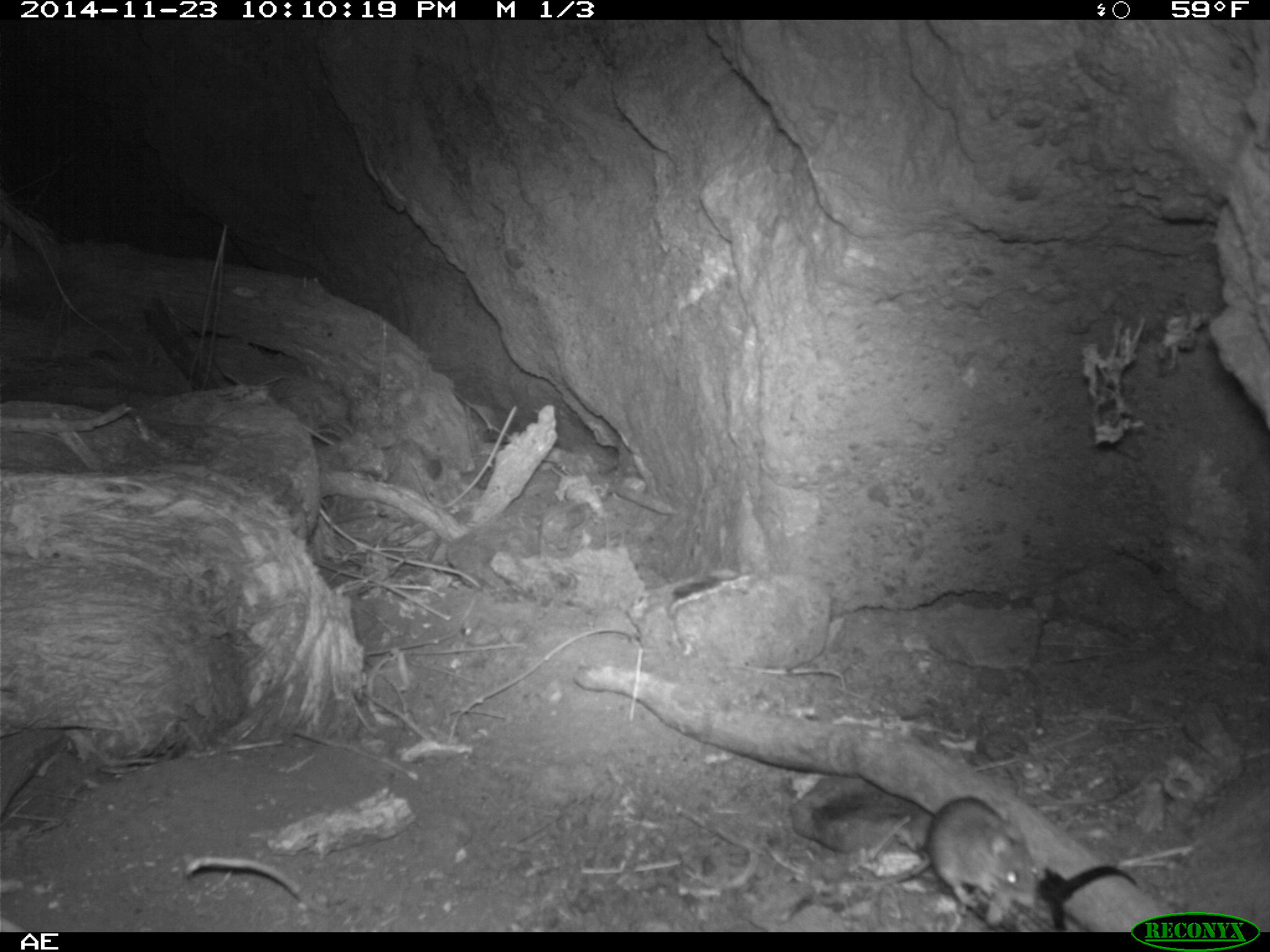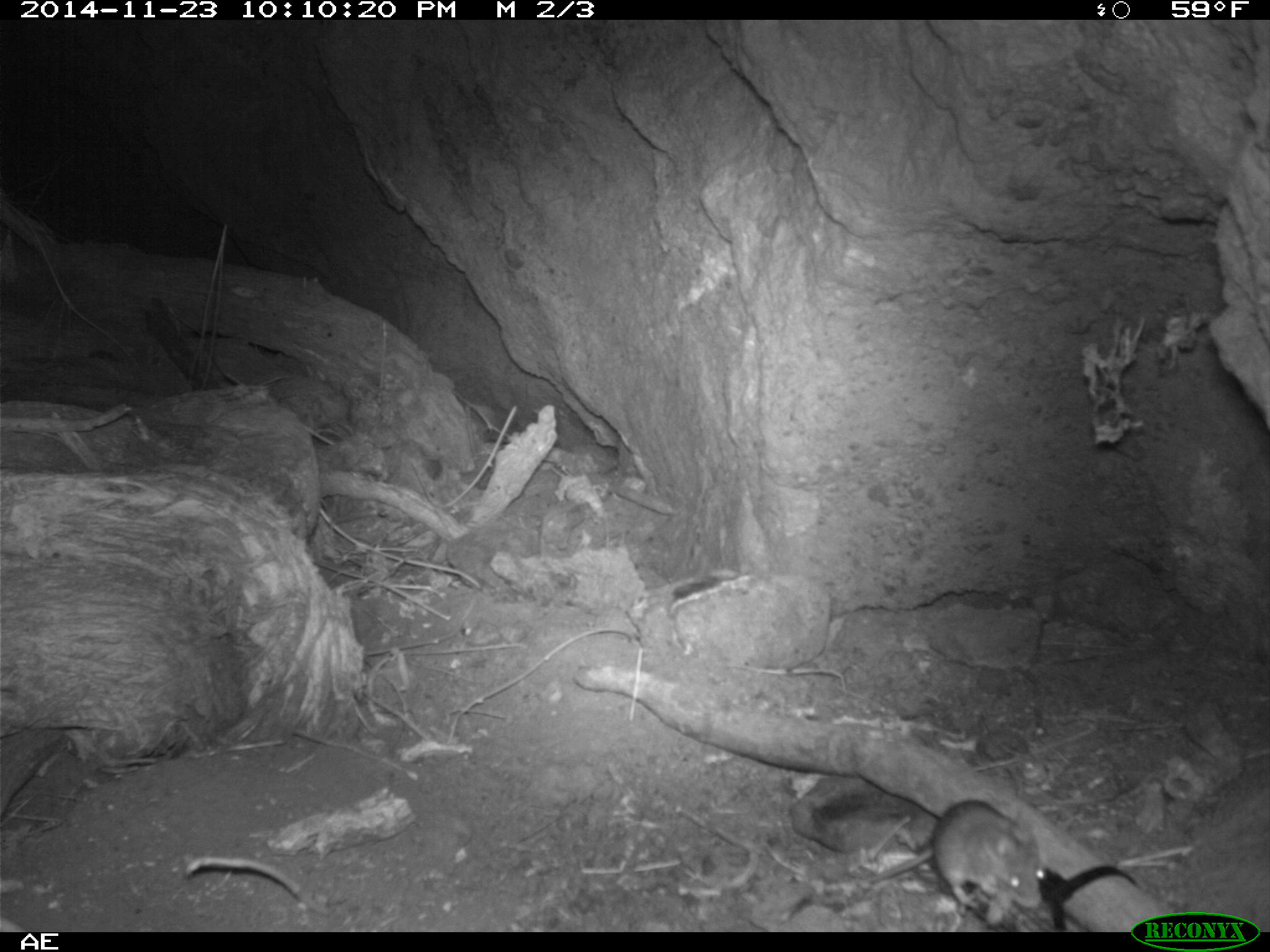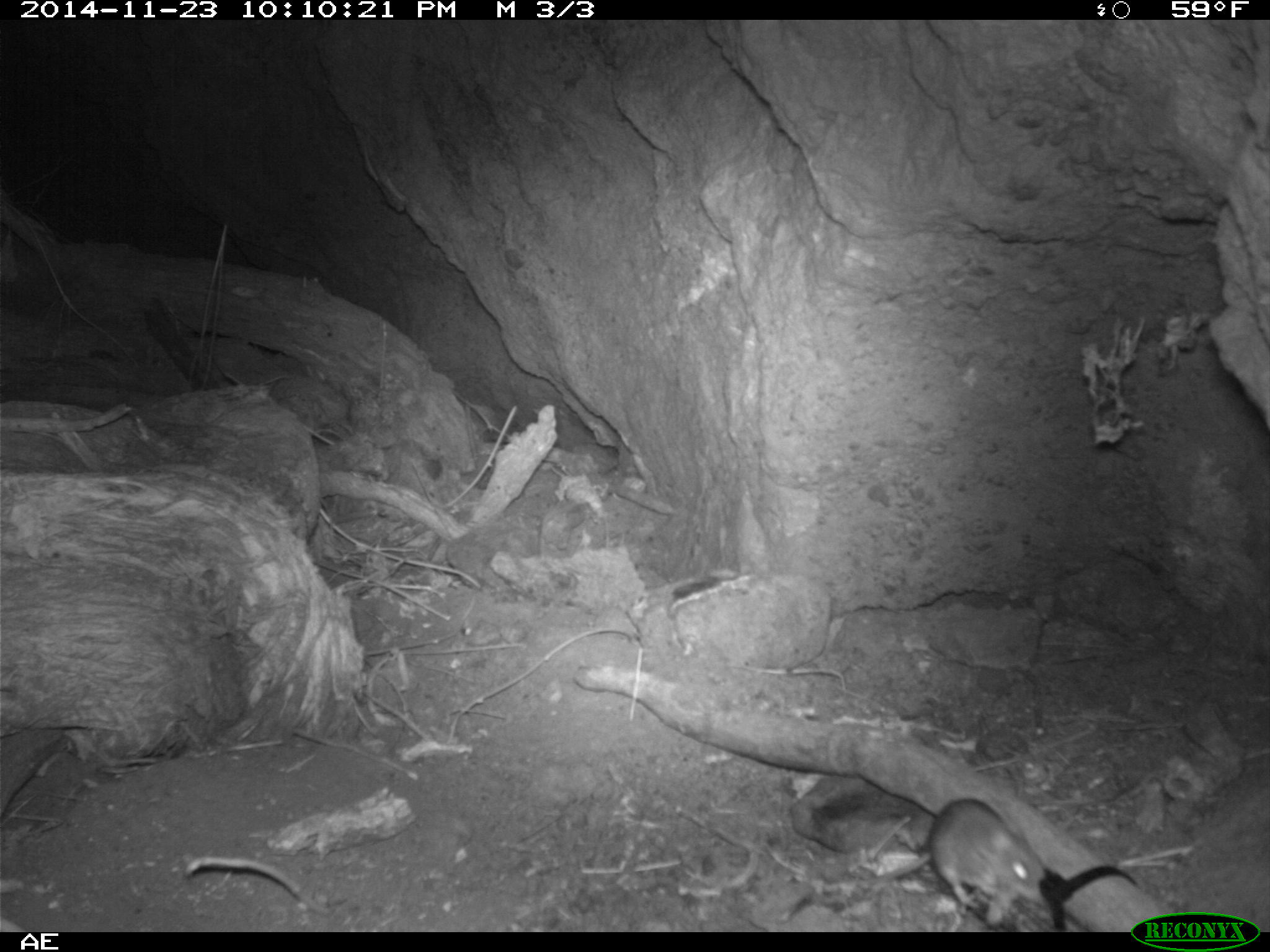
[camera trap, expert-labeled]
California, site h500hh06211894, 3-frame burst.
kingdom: Animalia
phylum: Chordata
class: Mammalia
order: Rodentia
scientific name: Rodentia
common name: rodent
Rodent (Rodentia).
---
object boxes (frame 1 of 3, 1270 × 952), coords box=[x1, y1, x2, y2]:
rodent: box=[926, 795, 1042, 910]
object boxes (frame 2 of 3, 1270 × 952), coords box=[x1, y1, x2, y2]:
rodent: box=[872, 799, 1044, 911]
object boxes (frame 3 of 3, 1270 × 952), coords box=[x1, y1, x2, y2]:
rodent: box=[870, 798, 1055, 907]